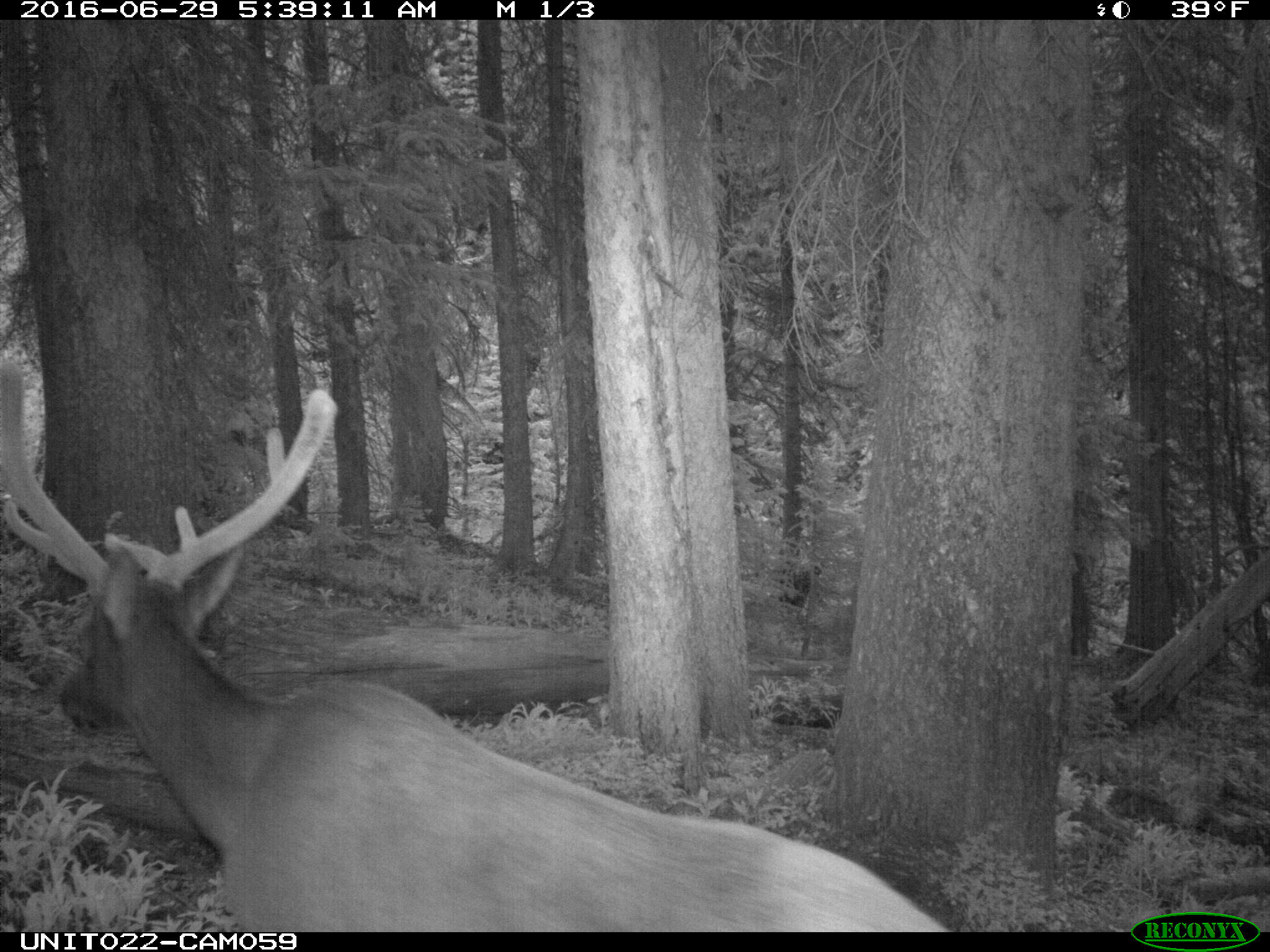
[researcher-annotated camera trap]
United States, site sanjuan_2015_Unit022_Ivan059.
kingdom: Animalia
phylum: Chordata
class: Mammalia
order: Artiodactyla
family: Cervidae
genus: Cervus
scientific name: Cervus elaphus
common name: red deer